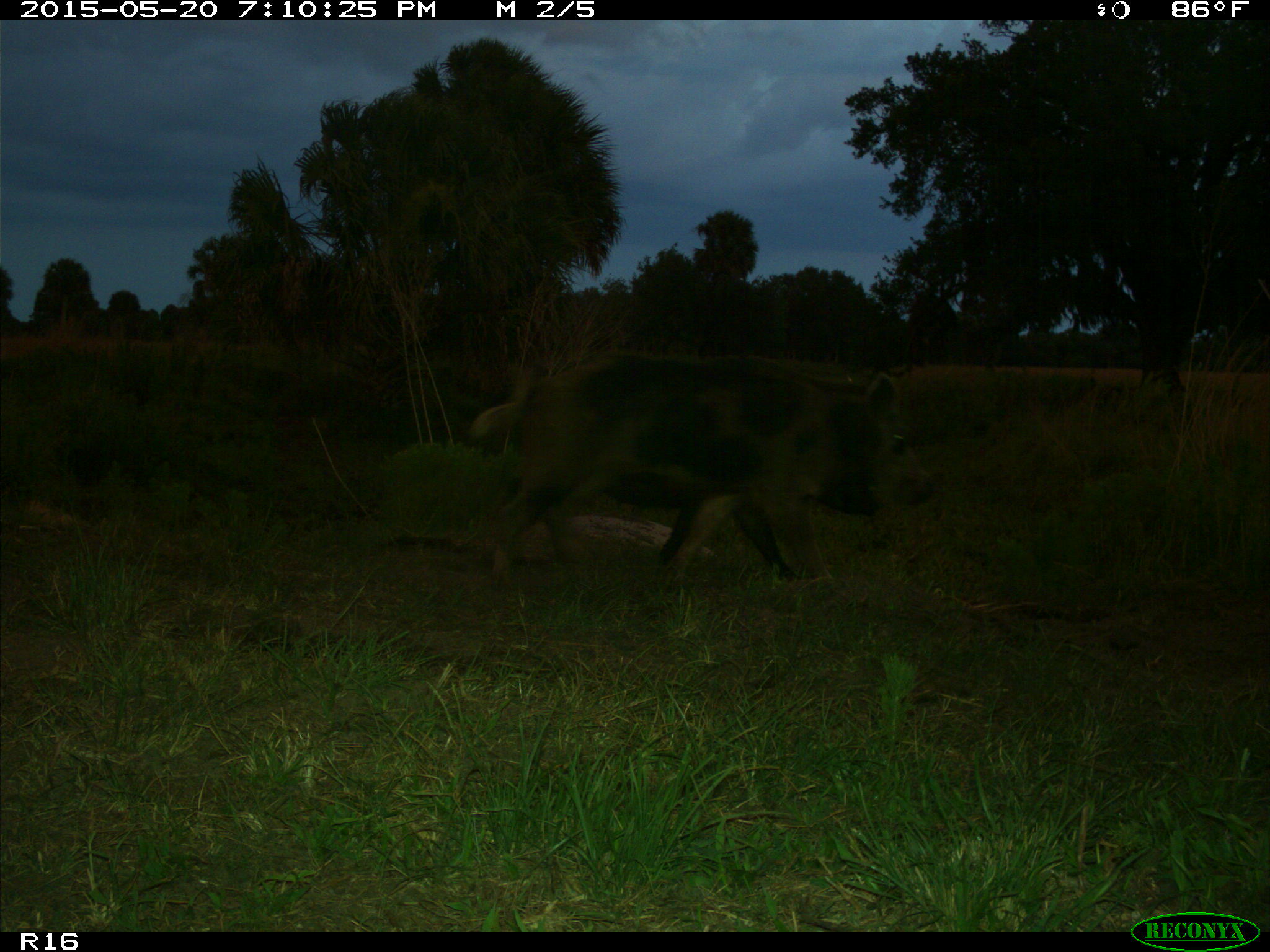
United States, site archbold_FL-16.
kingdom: Animalia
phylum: Chordata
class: Mammalia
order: Artiodactyla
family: Suidae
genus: Sus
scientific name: Sus scrofa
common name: wild boar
Sus scrofa (wild boar).